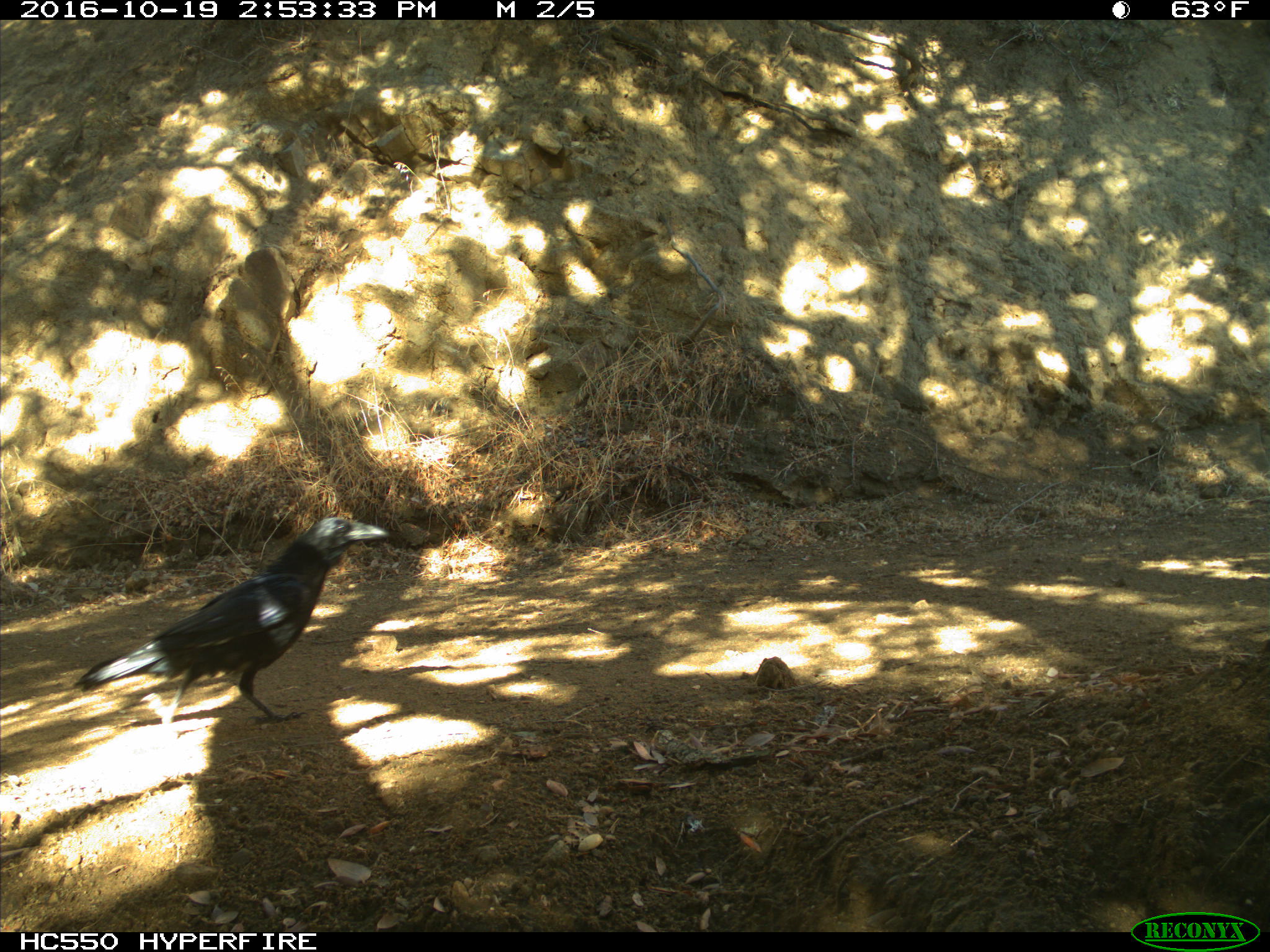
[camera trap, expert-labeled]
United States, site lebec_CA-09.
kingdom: Animalia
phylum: Chordata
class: Aves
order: Passeriformes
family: Corvidae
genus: Corvus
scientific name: Corvus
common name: crows and ravens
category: unidentified corvus